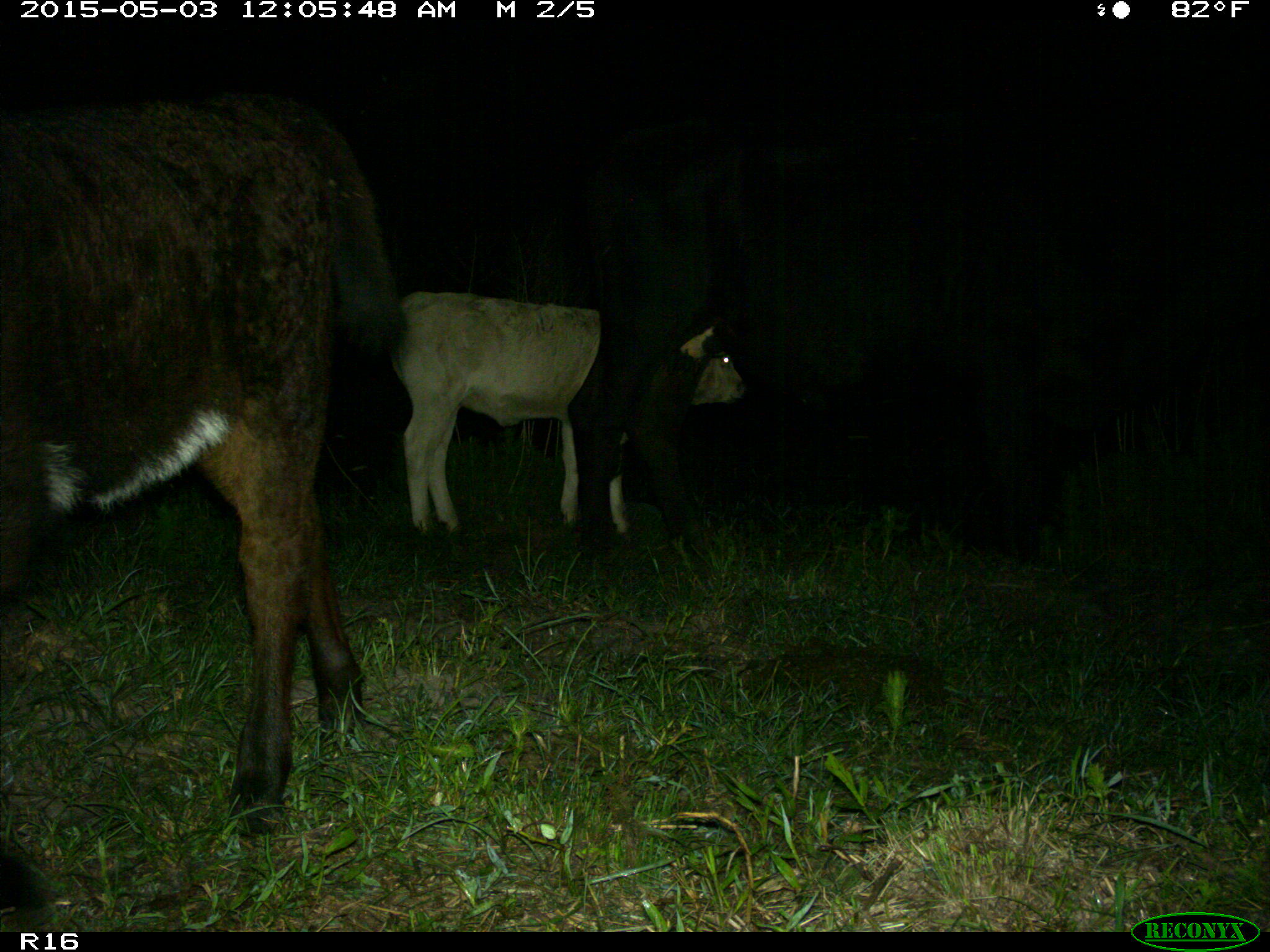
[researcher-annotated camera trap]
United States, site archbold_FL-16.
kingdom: Animalia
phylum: Chordata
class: Mammalia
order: Artiodactyla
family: Bovidae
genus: Bos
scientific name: Bos taurus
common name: domestic cow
Bos taurus (domestic cow).